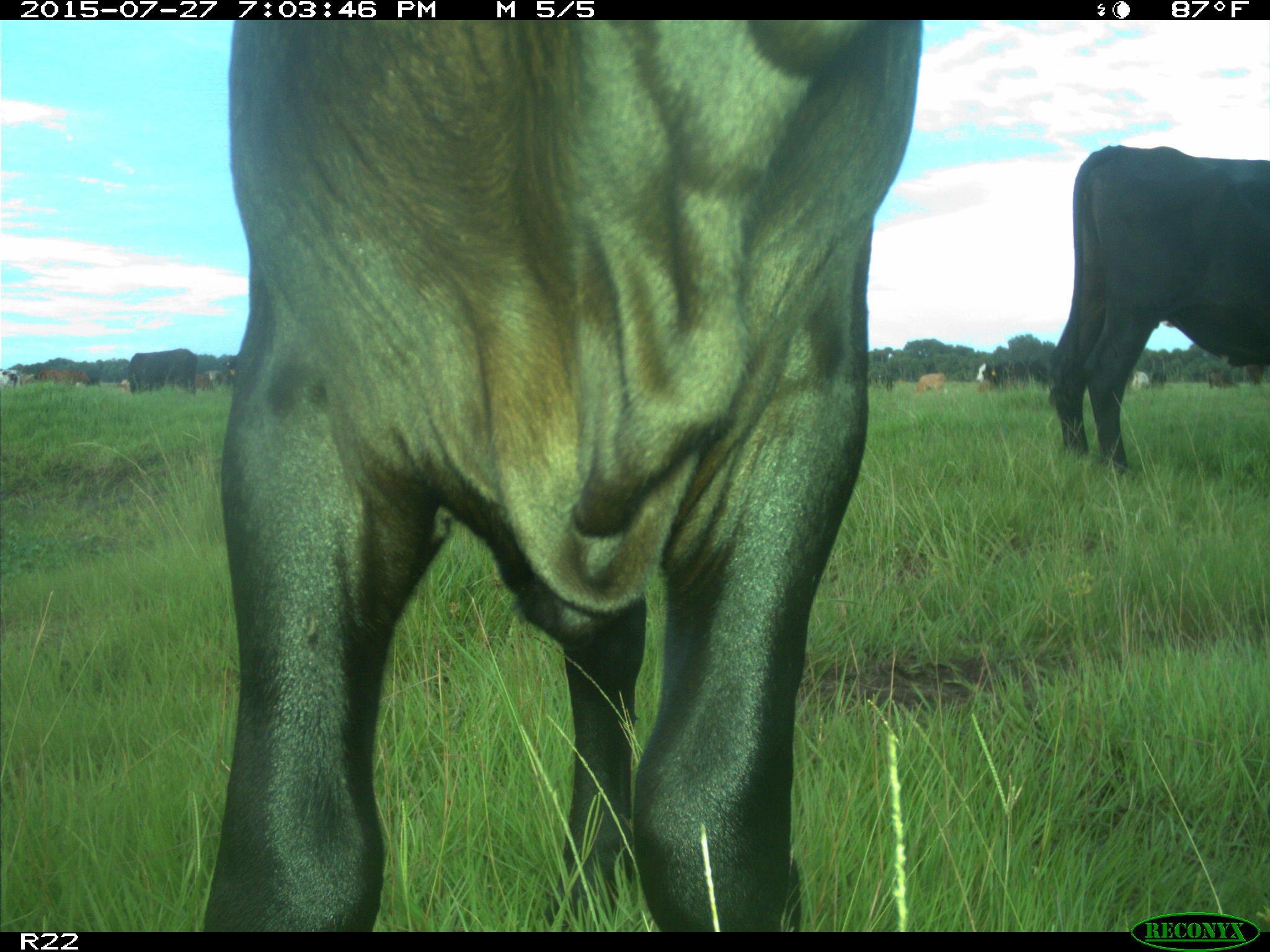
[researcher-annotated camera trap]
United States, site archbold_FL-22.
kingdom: Animalia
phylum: Chordata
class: Mammalia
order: Artiodactyla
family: Bovidae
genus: Bos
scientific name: Bos taurus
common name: domestic cow